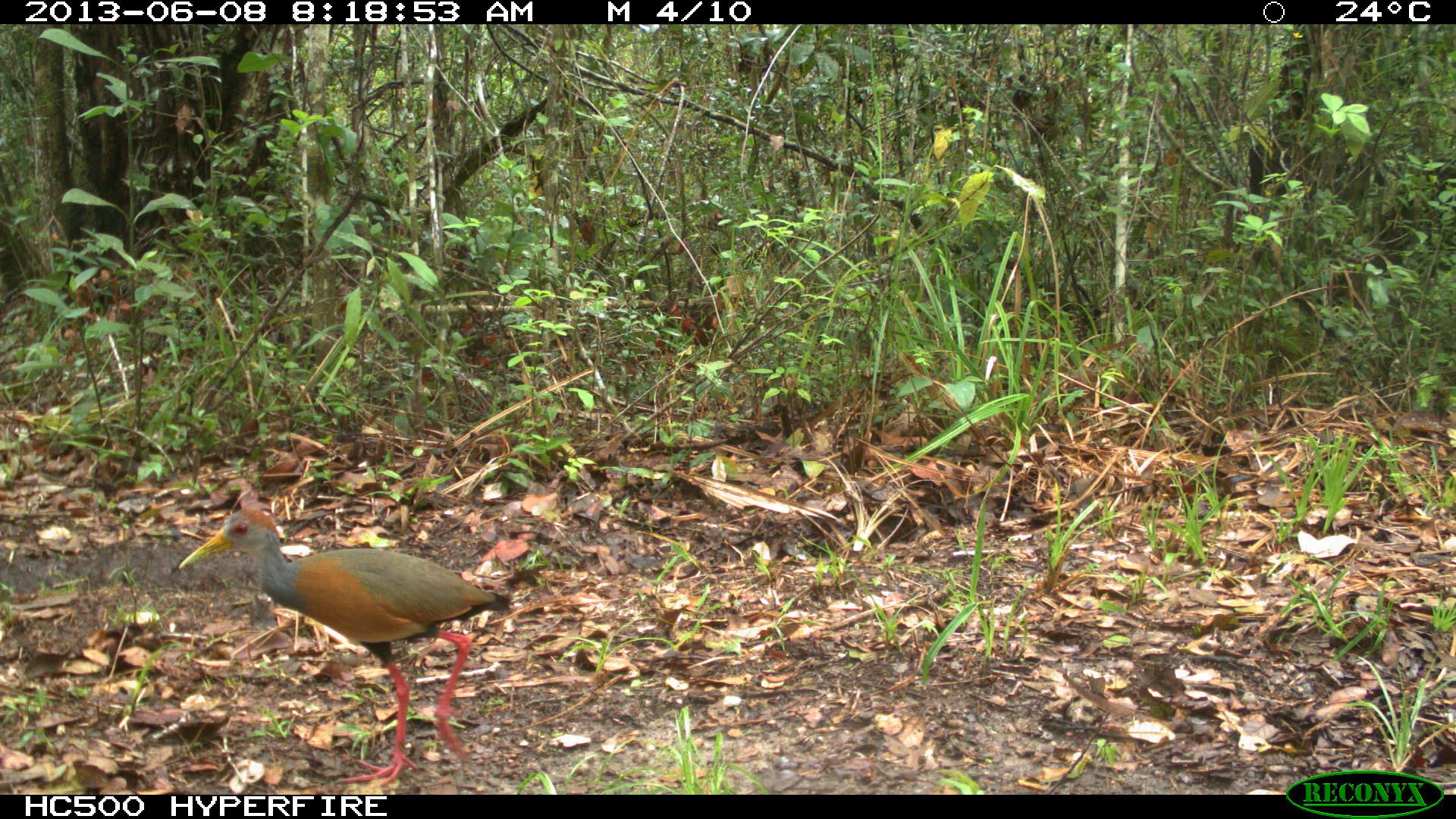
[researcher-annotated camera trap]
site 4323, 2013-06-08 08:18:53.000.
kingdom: Animalia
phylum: Chordata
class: Aves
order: Gruiformes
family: Rallidae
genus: Aramides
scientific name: Aramides cajaneus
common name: gray-necked wood-rail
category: aramides cajanea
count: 1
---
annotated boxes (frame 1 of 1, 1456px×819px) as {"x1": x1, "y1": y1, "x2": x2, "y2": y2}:
aramides cajanea: {"x1": 177, "y1": 506, "x2": 510, "y2": 787}